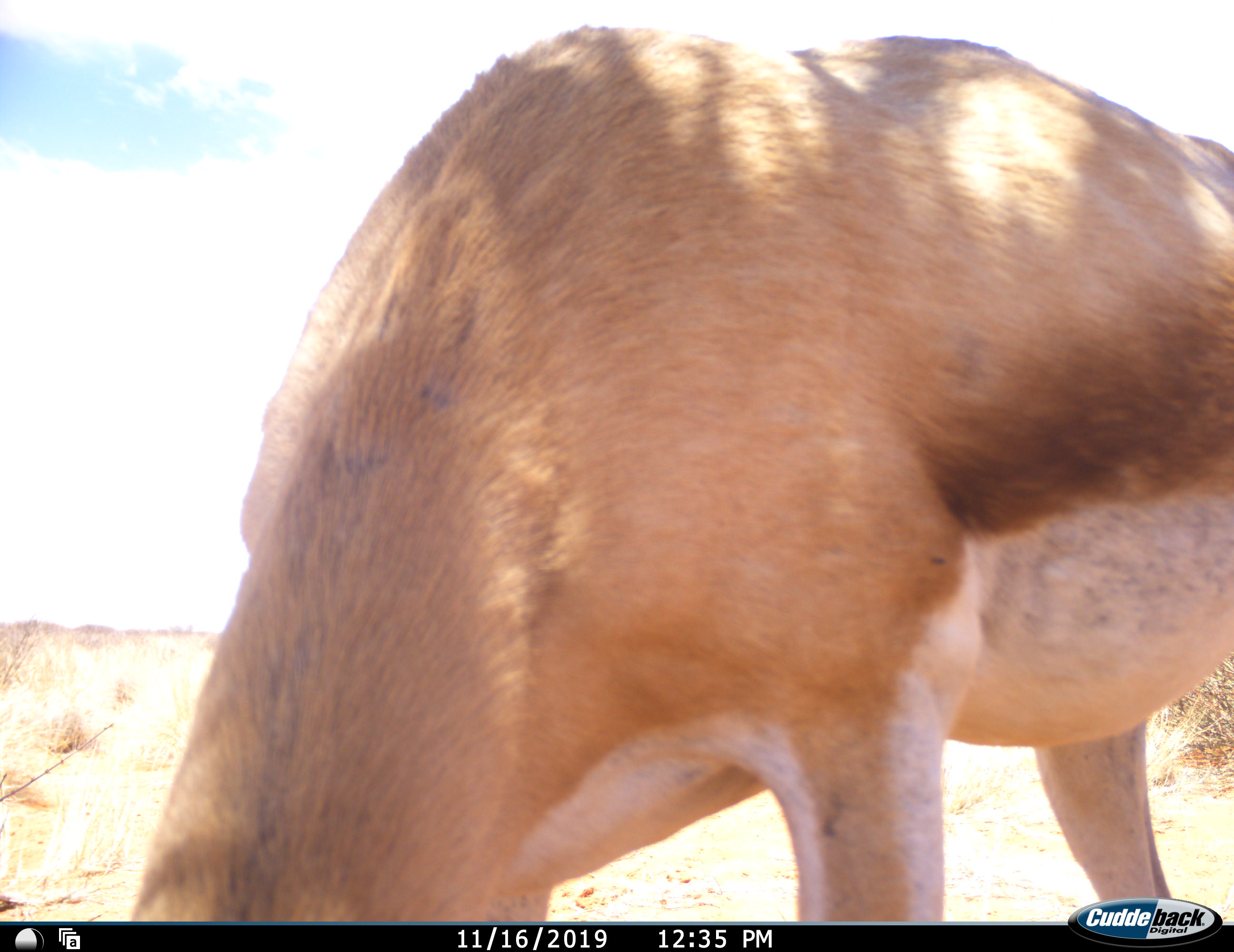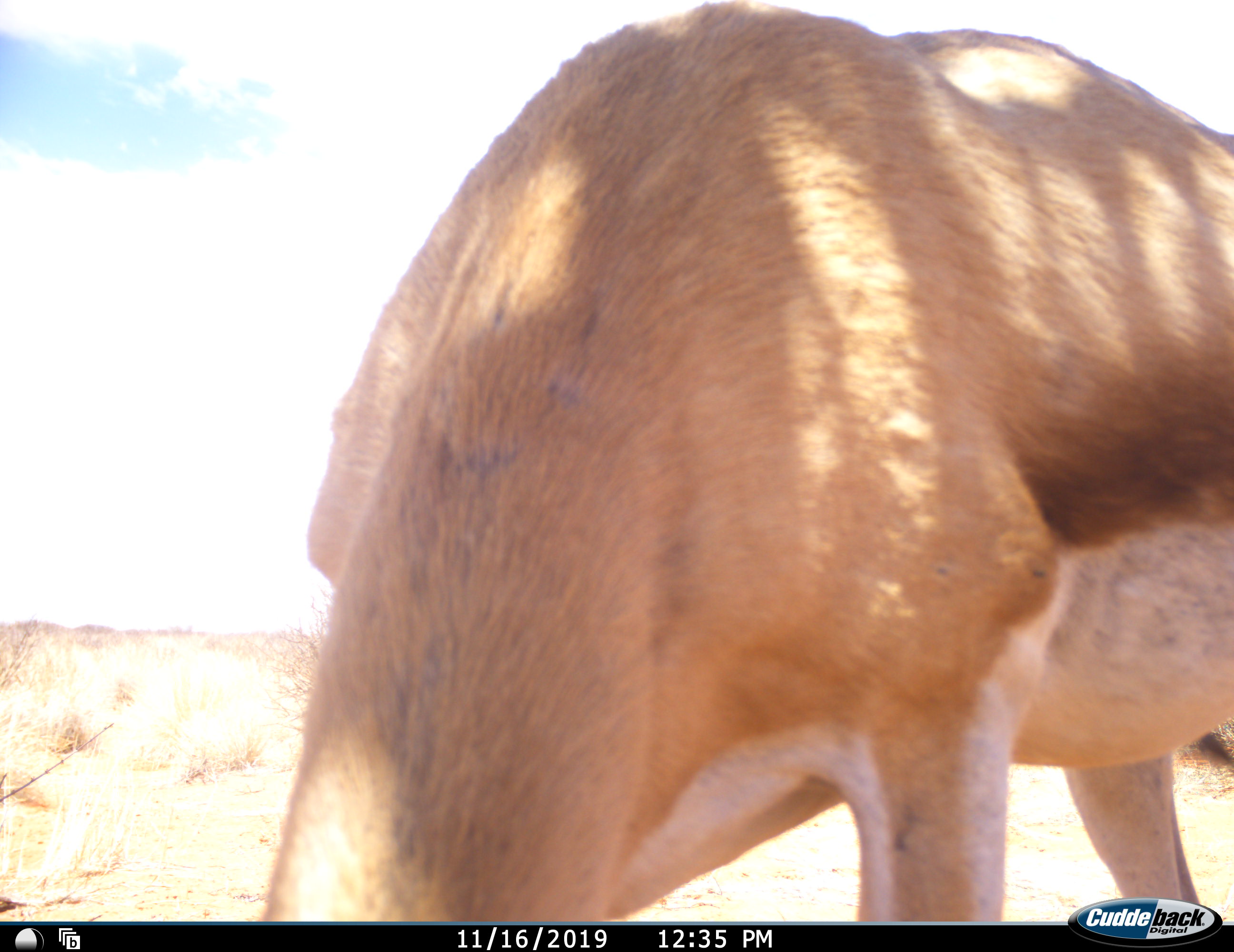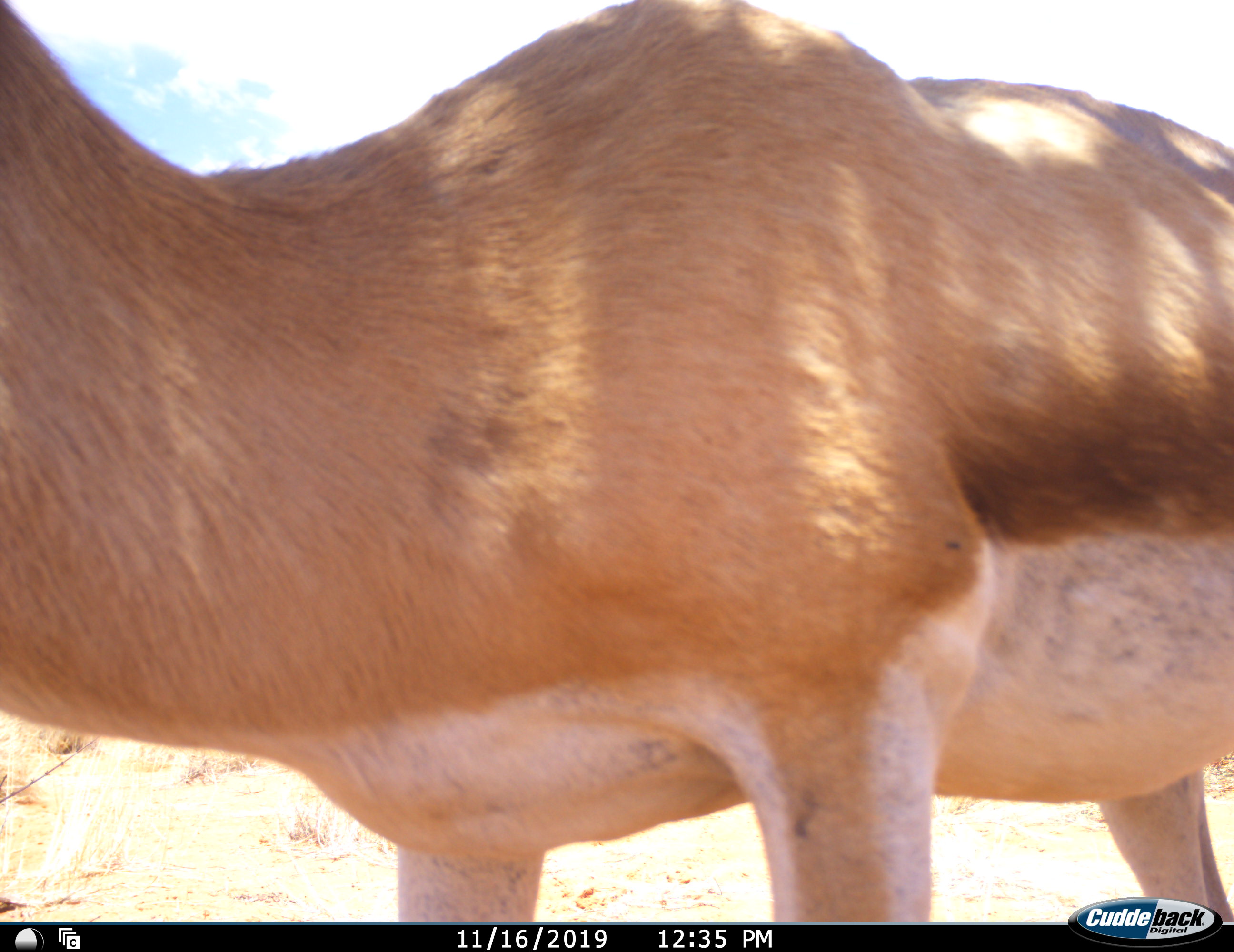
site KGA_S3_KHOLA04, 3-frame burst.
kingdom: Animalia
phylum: Chordata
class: Mammalia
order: Artiodactyla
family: Bovidae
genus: Antidorcas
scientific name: Antidorcas marsupialis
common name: springbok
Springbok (Antidorcas marsupialis), count 1. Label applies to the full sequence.